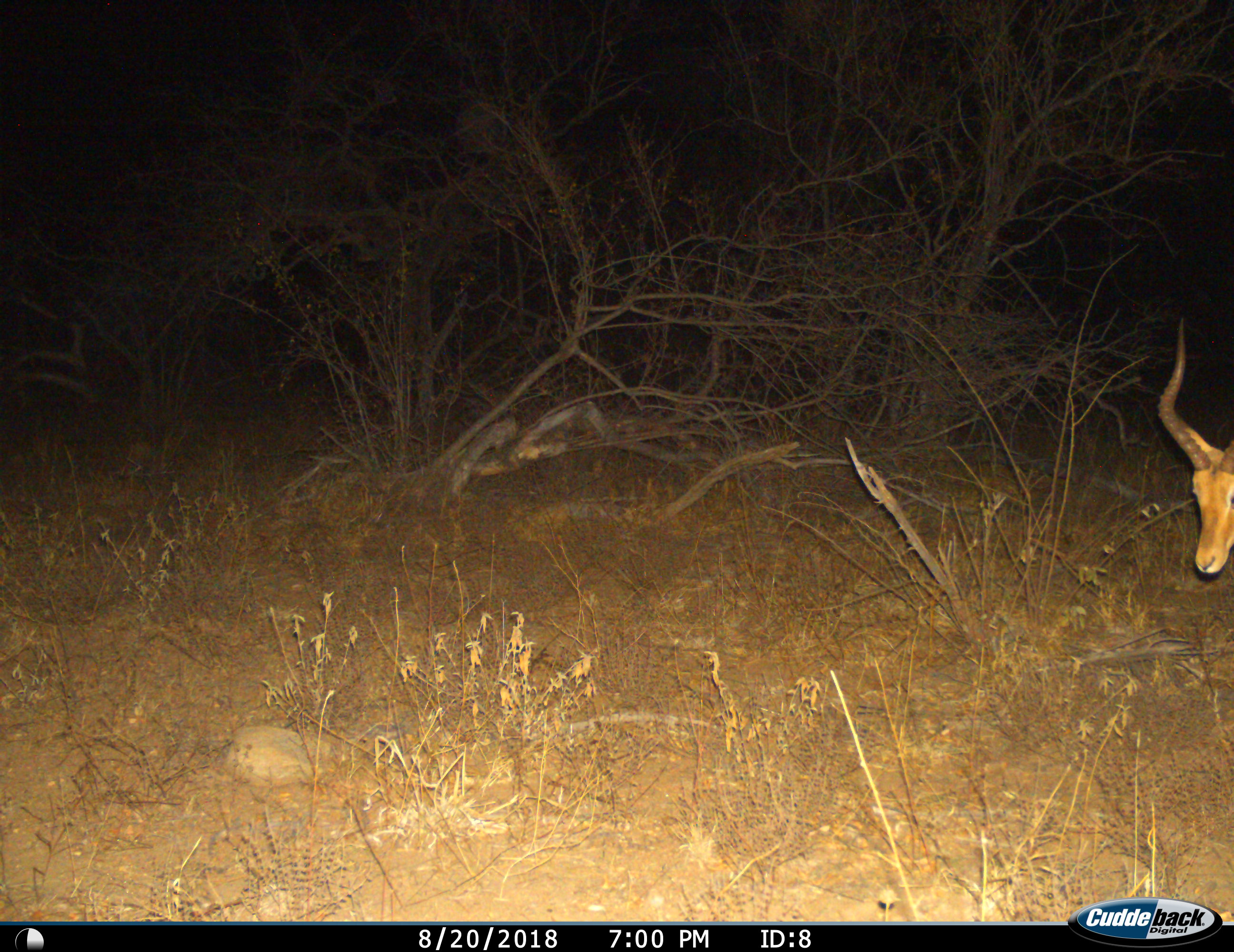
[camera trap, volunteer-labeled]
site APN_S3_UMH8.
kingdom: Animalia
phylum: Chordata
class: Mammalia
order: Artiodactyla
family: Bovidae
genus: Aepyceros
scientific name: Aepyceros melampus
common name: impala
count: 1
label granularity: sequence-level